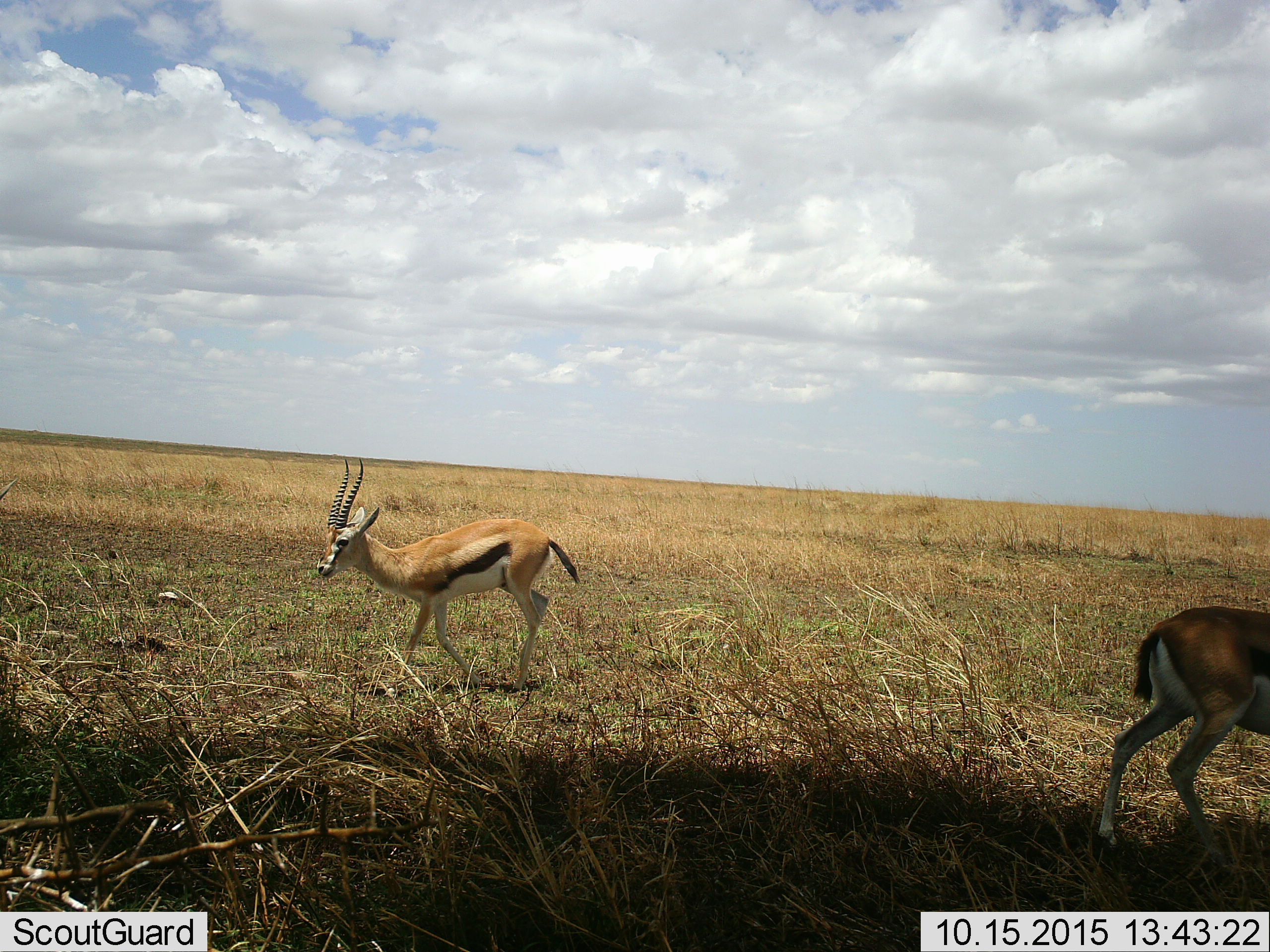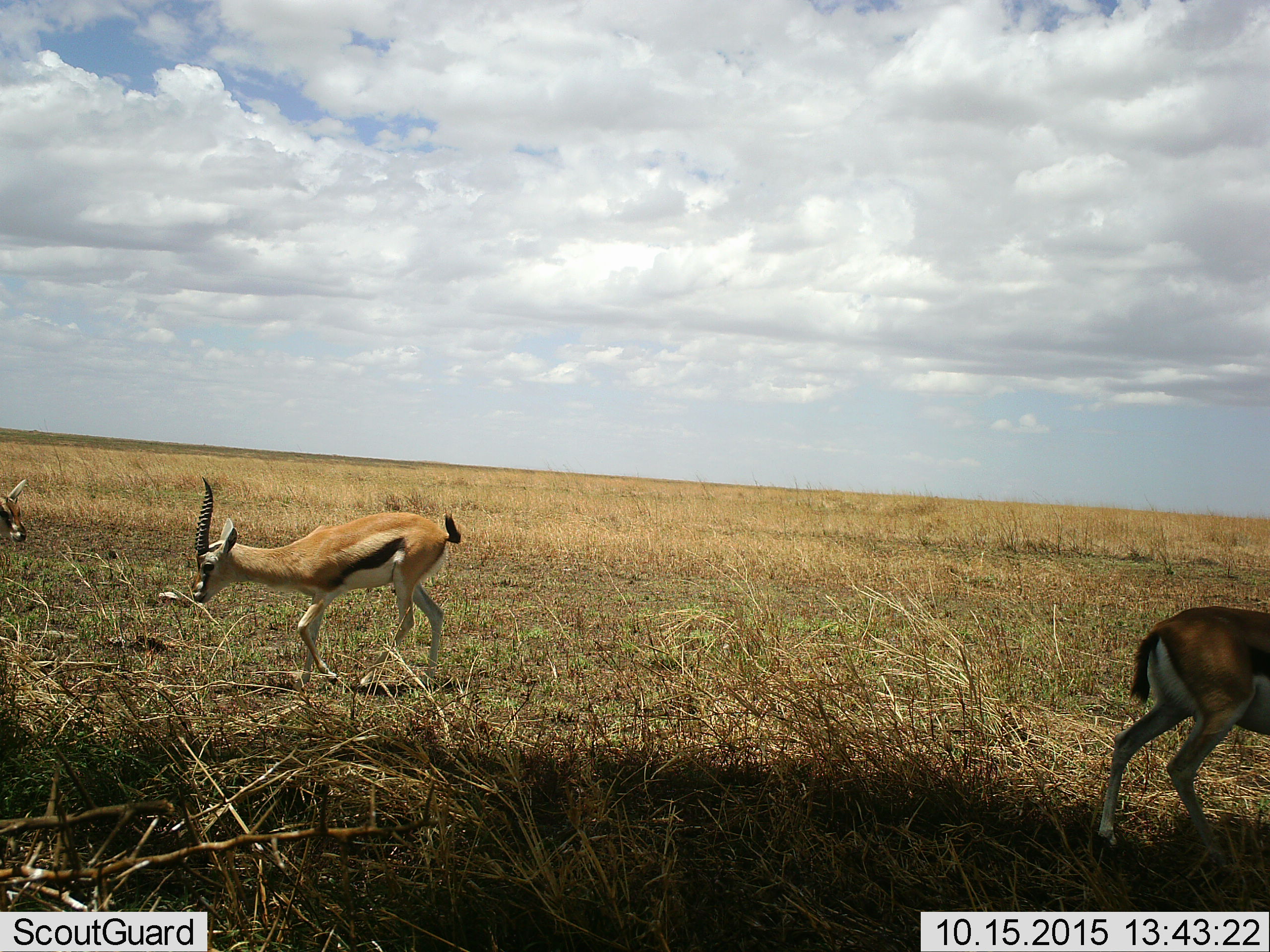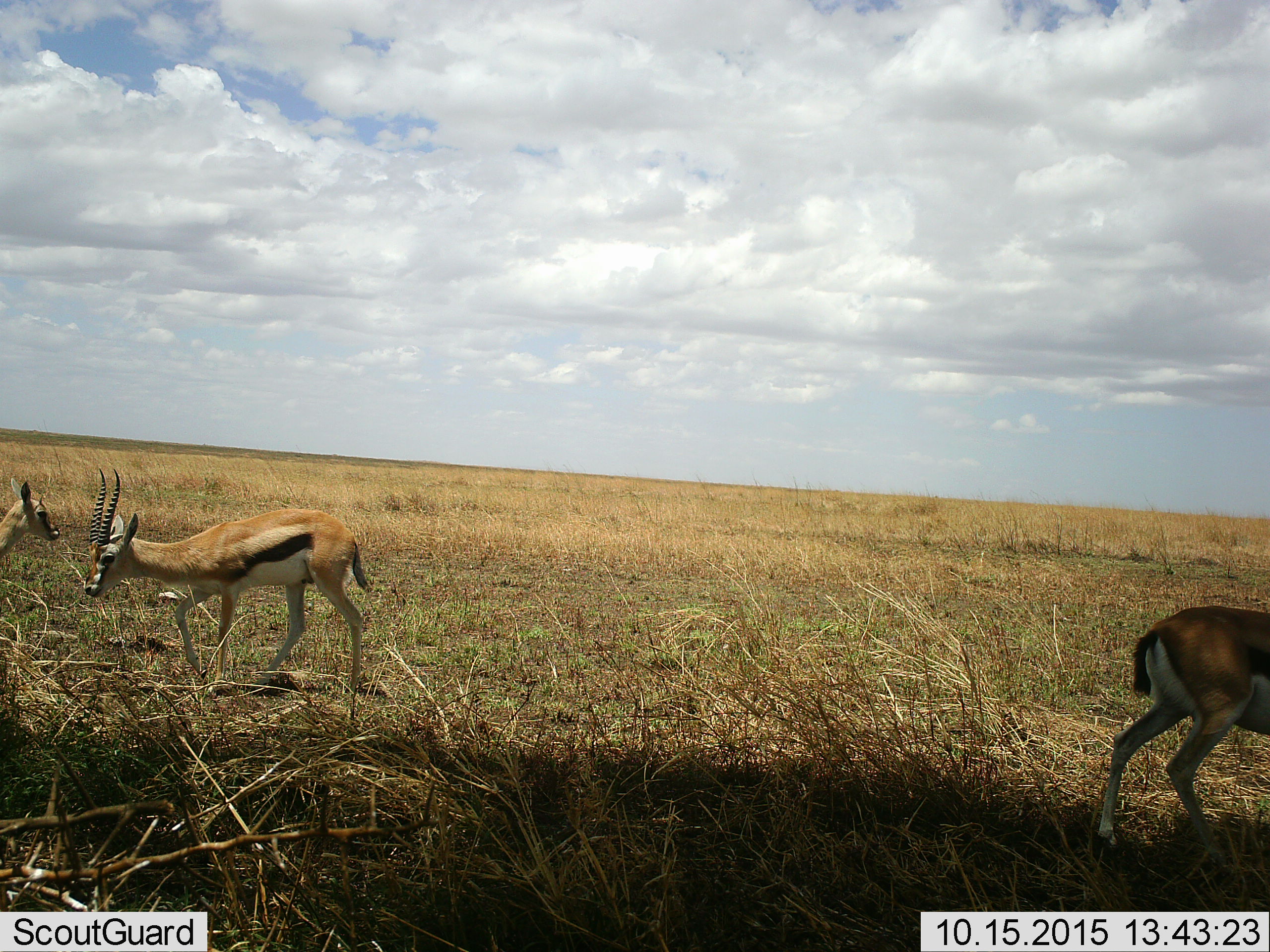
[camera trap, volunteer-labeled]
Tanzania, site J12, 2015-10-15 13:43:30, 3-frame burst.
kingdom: Animalia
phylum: Chordata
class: Mammalia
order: Artiodactyla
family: Bovidae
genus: Eudorcas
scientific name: Eudorcas thomsonii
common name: thomson's gazelle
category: gazellethomsons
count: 3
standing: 70%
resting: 0%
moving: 90%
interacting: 0%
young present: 10%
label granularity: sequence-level